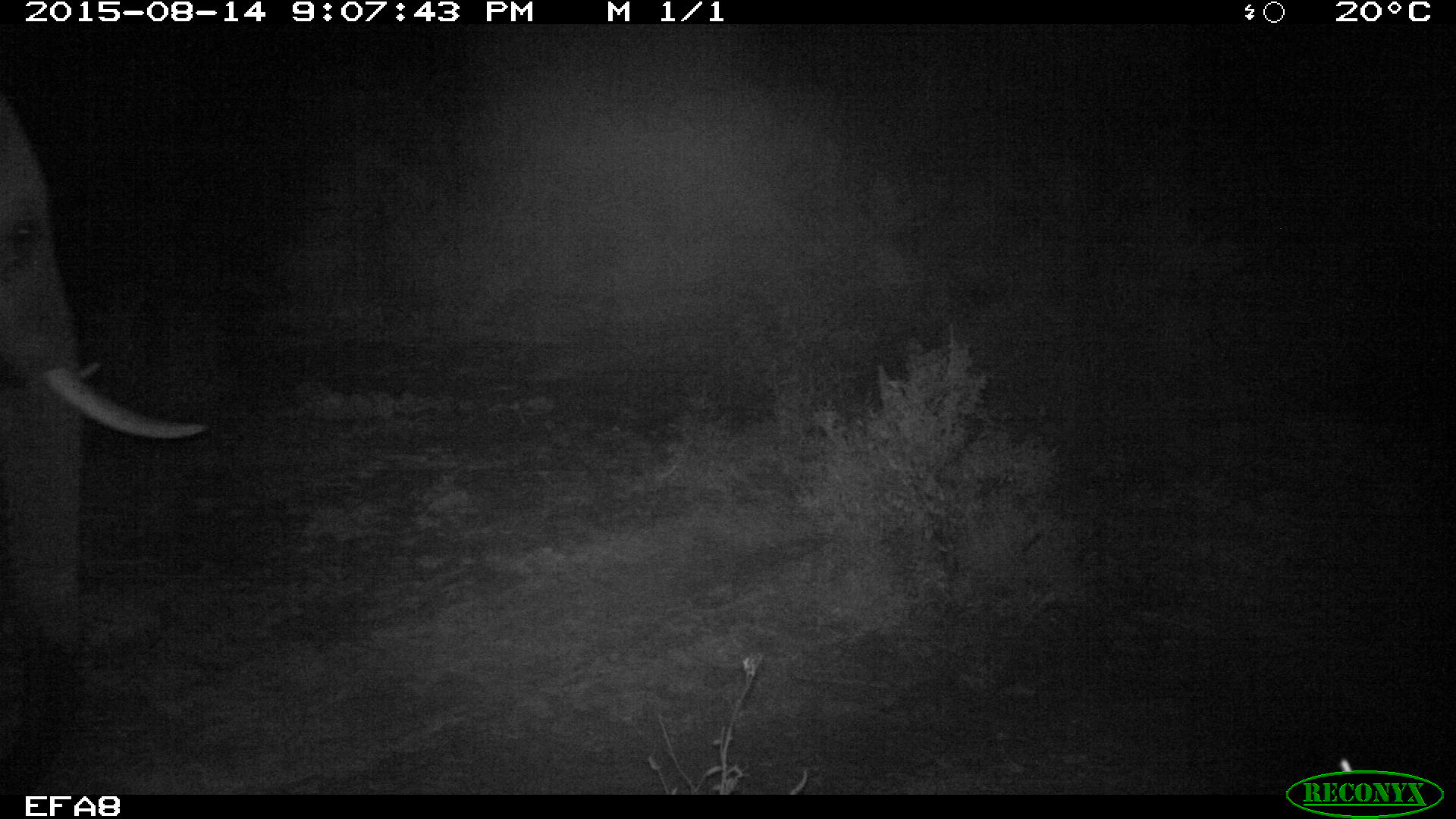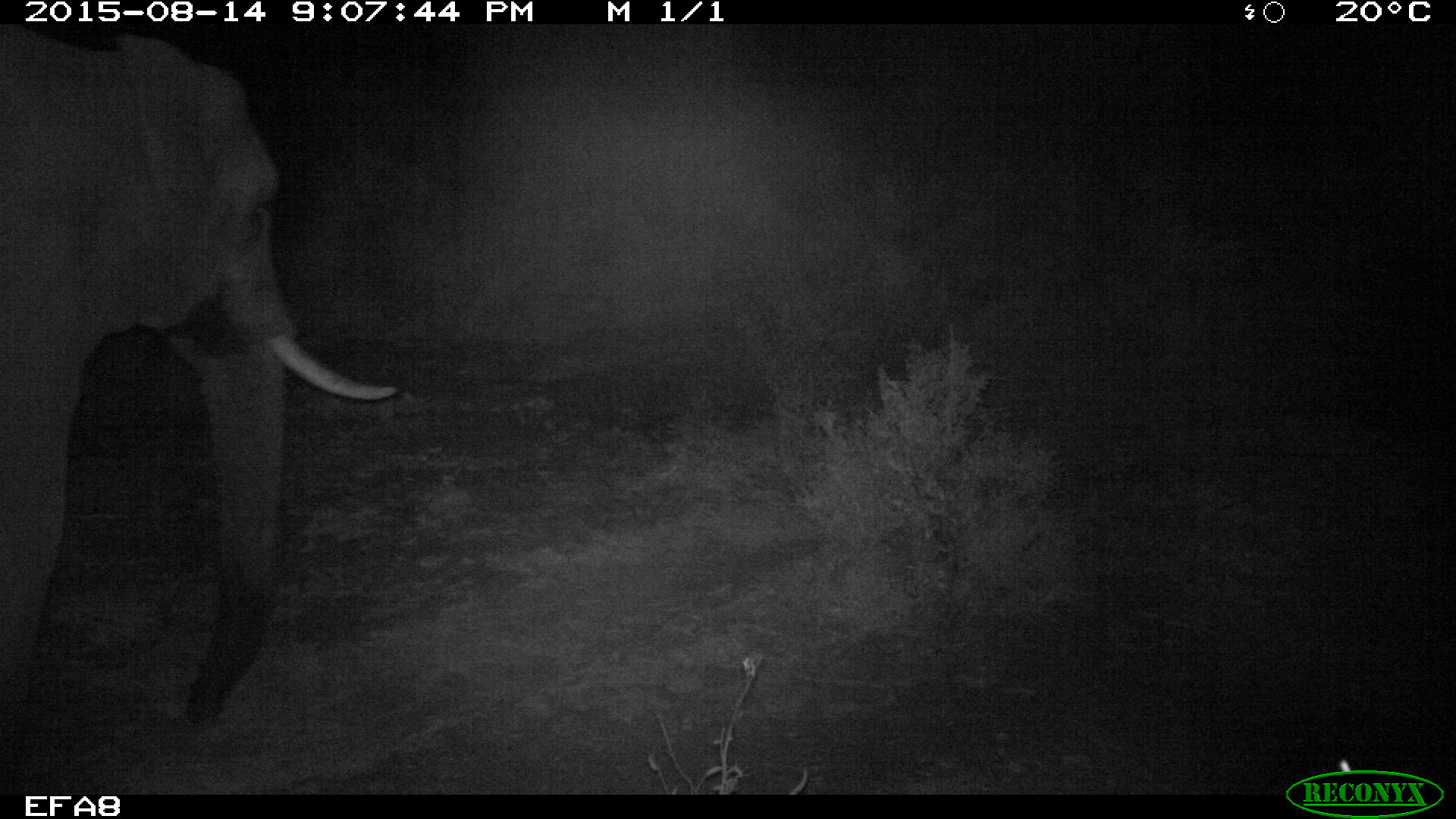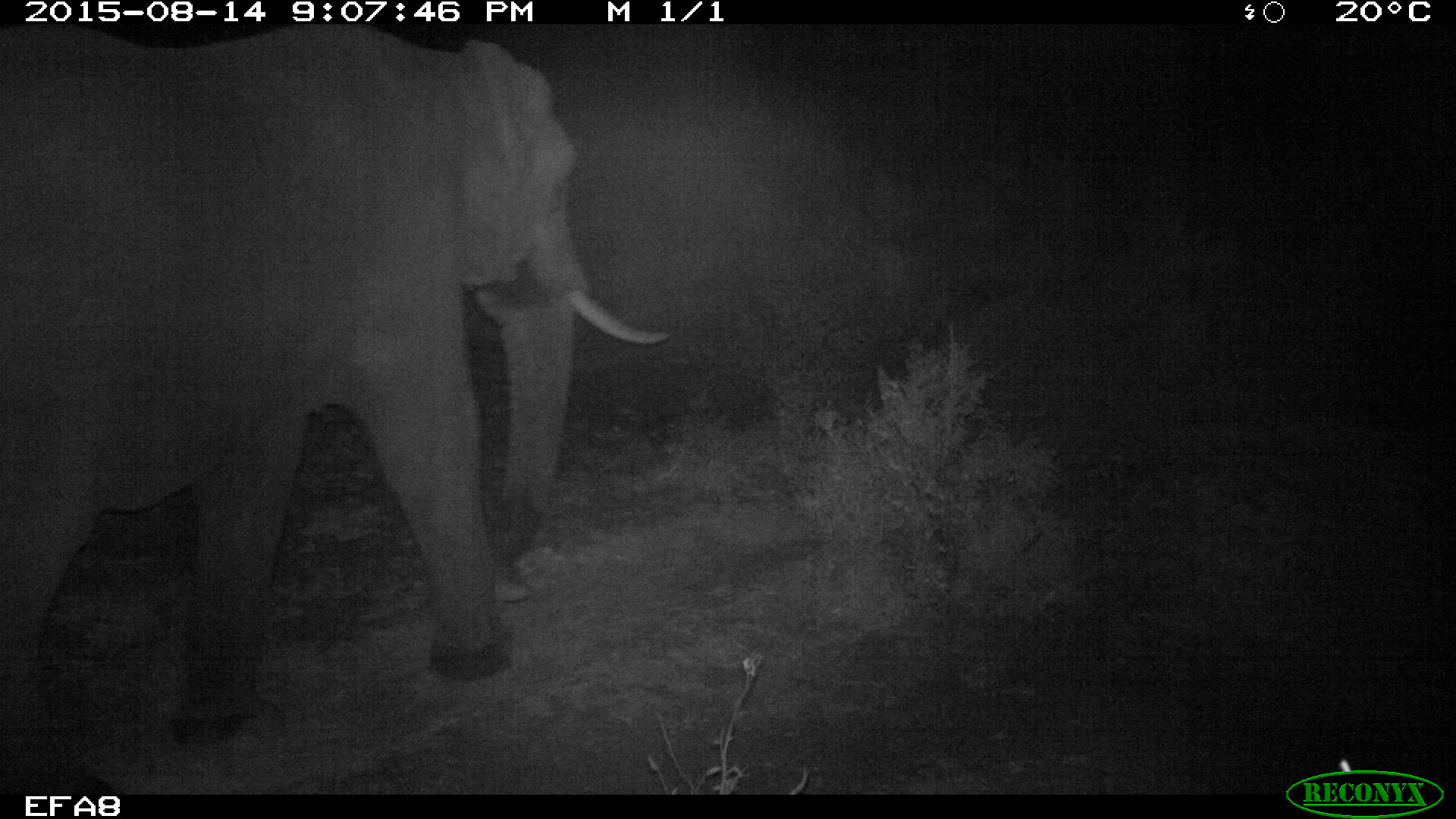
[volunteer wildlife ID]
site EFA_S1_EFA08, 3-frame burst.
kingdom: Animalia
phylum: Chordata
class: Mammalia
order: Proboscidea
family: Elephantidae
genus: Loxodonta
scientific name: Loxodonta africana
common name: african bush elephant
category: elephant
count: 1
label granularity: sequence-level